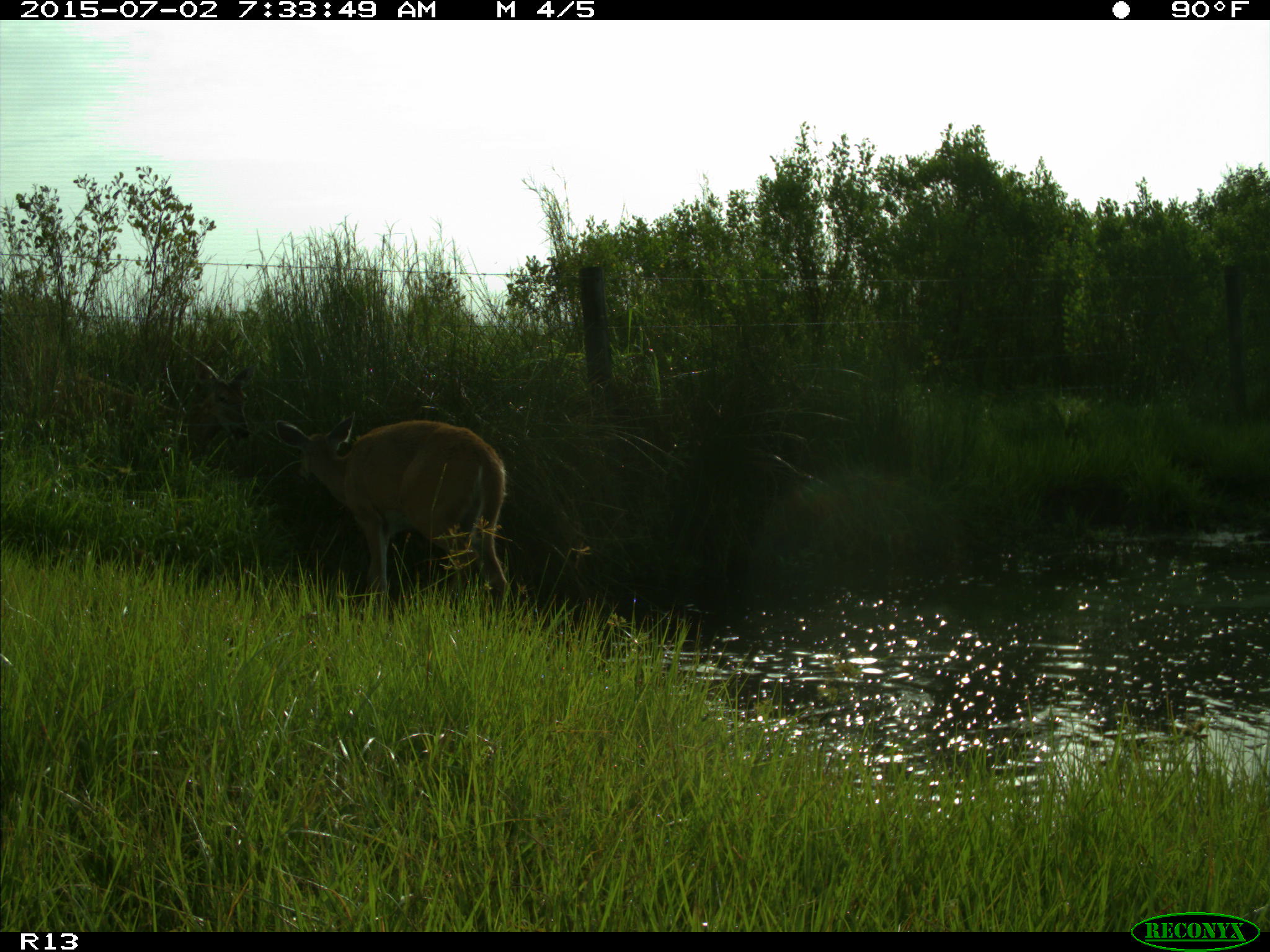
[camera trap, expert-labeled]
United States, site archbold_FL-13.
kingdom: Animalia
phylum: Chordata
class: Mammalia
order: Artiodactyla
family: Cervidae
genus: Odocoileus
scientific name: Odocoileus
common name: deer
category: unidentified deer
Unidentified deer (deer) (Odocoileus).